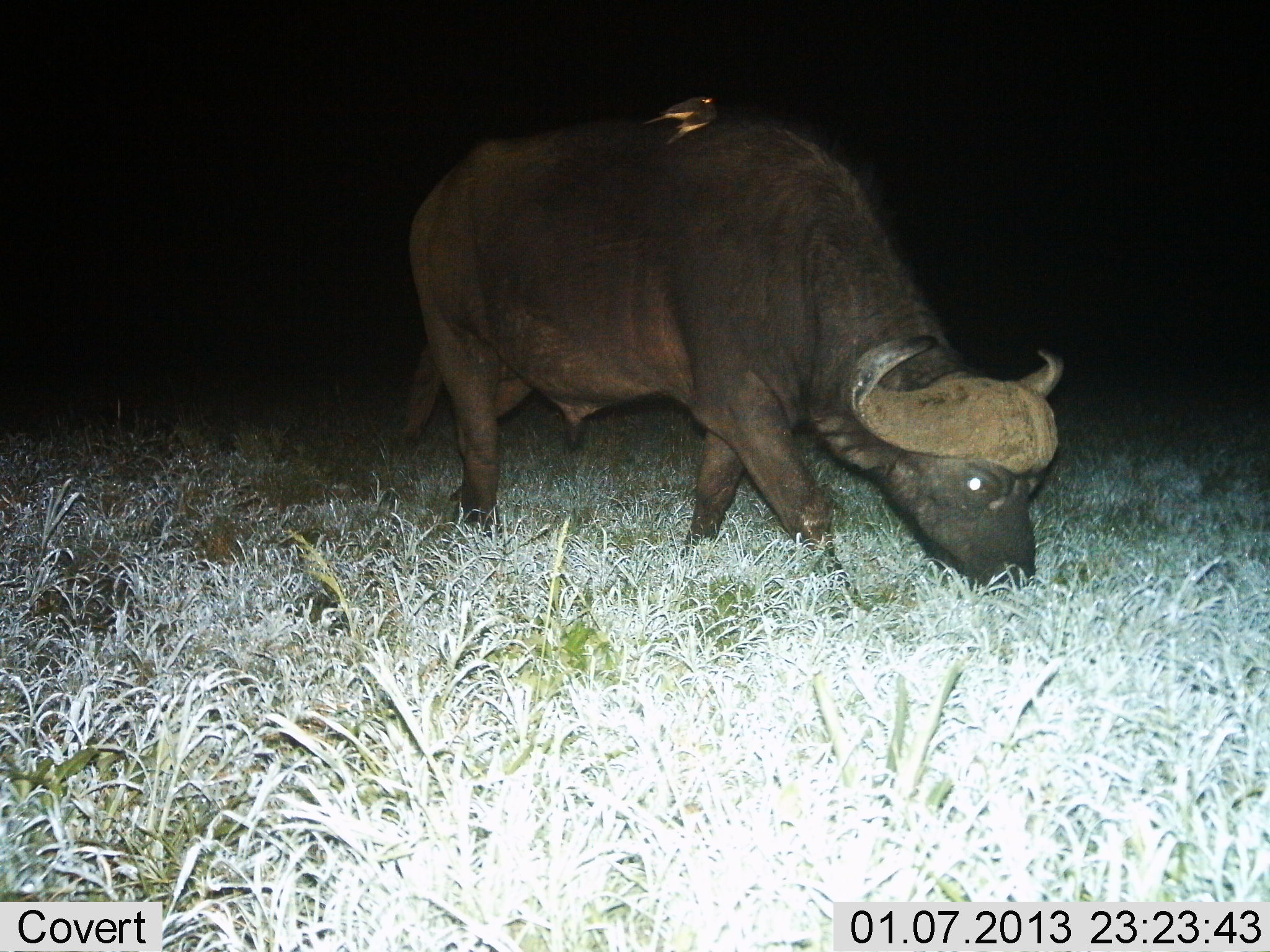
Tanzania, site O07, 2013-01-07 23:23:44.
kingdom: Animalia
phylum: Chordata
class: Mammalia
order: Artiodactyla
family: Bovidae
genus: Syncerus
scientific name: Syncerus caffer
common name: cape buffalo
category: buffalo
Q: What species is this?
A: Buffalo (cape buffalo) (Syncerus caffer).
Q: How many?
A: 1.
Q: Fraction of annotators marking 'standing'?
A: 10%.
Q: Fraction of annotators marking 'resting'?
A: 3%.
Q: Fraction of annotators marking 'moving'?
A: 23%.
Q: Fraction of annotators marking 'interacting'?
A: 0%.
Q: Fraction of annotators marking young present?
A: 0%.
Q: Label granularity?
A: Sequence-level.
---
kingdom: Animalia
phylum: Chordata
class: Aves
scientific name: Aves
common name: bird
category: otherbird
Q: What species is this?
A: Otherbird (bird) (Aves).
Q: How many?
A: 2.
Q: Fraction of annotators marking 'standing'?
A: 57%.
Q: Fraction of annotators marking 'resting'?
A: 43%.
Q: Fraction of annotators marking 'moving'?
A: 0%.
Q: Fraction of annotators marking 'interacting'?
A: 9%.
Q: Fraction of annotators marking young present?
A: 0%.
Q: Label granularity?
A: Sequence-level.